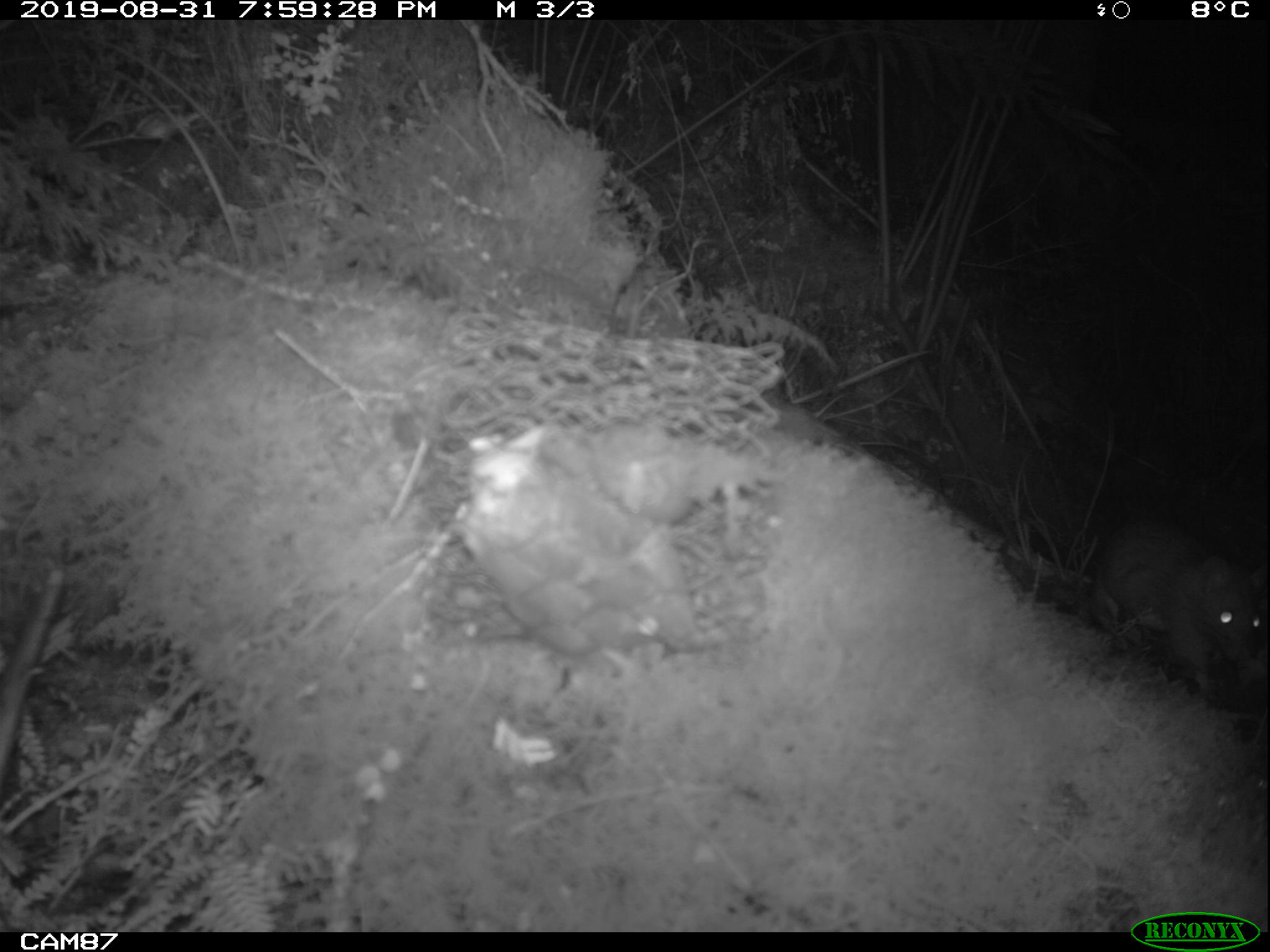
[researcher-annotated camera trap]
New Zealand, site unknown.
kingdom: Animalia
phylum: Chordata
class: Mammalia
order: Rodentia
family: Muridae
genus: Rattus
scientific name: Rattus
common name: rat